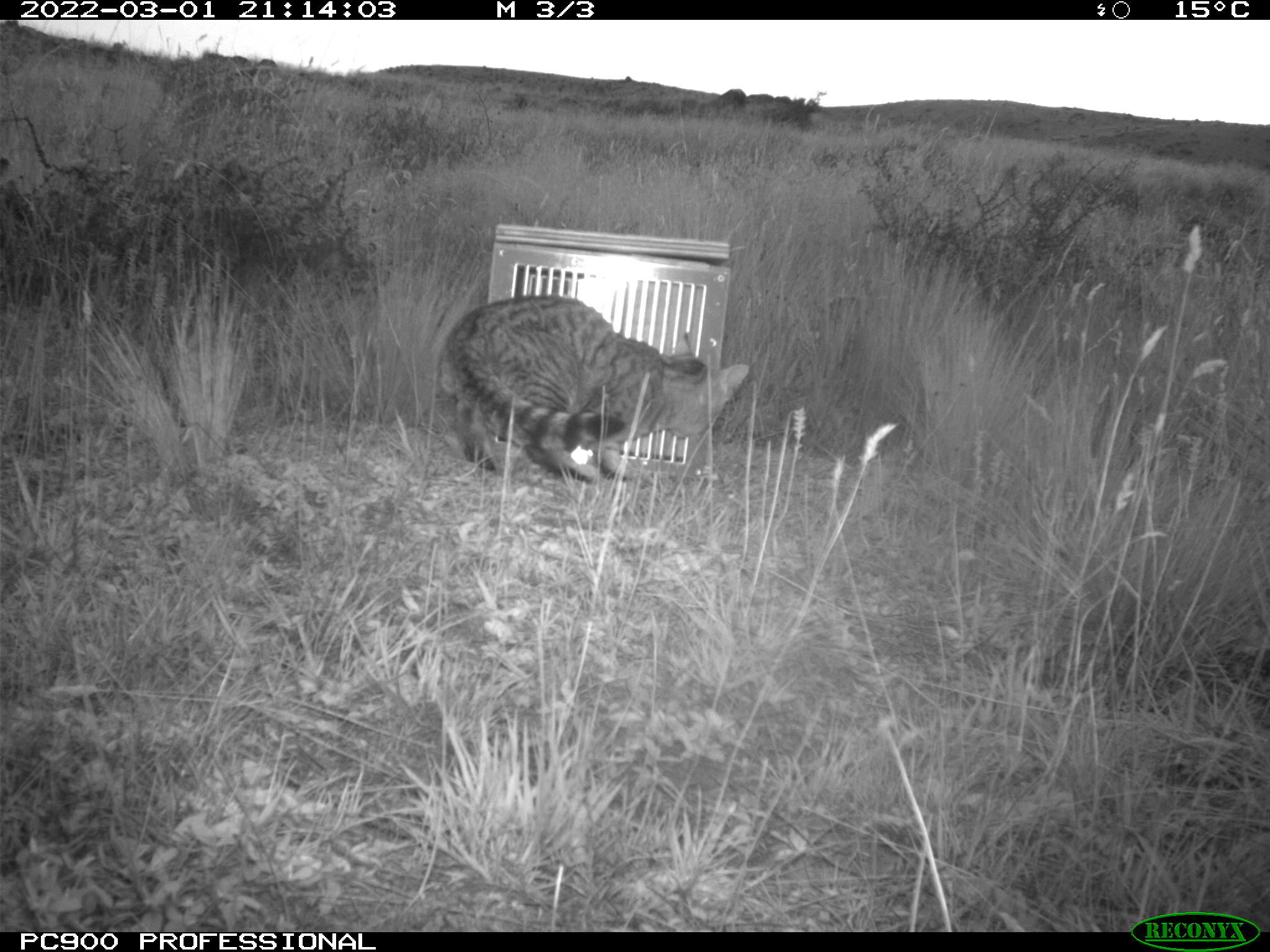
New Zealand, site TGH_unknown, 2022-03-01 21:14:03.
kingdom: Animalia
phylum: Chordata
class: Mammalia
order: Carnivora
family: Felidae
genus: Felis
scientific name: Felis catus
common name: domestic cat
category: cat